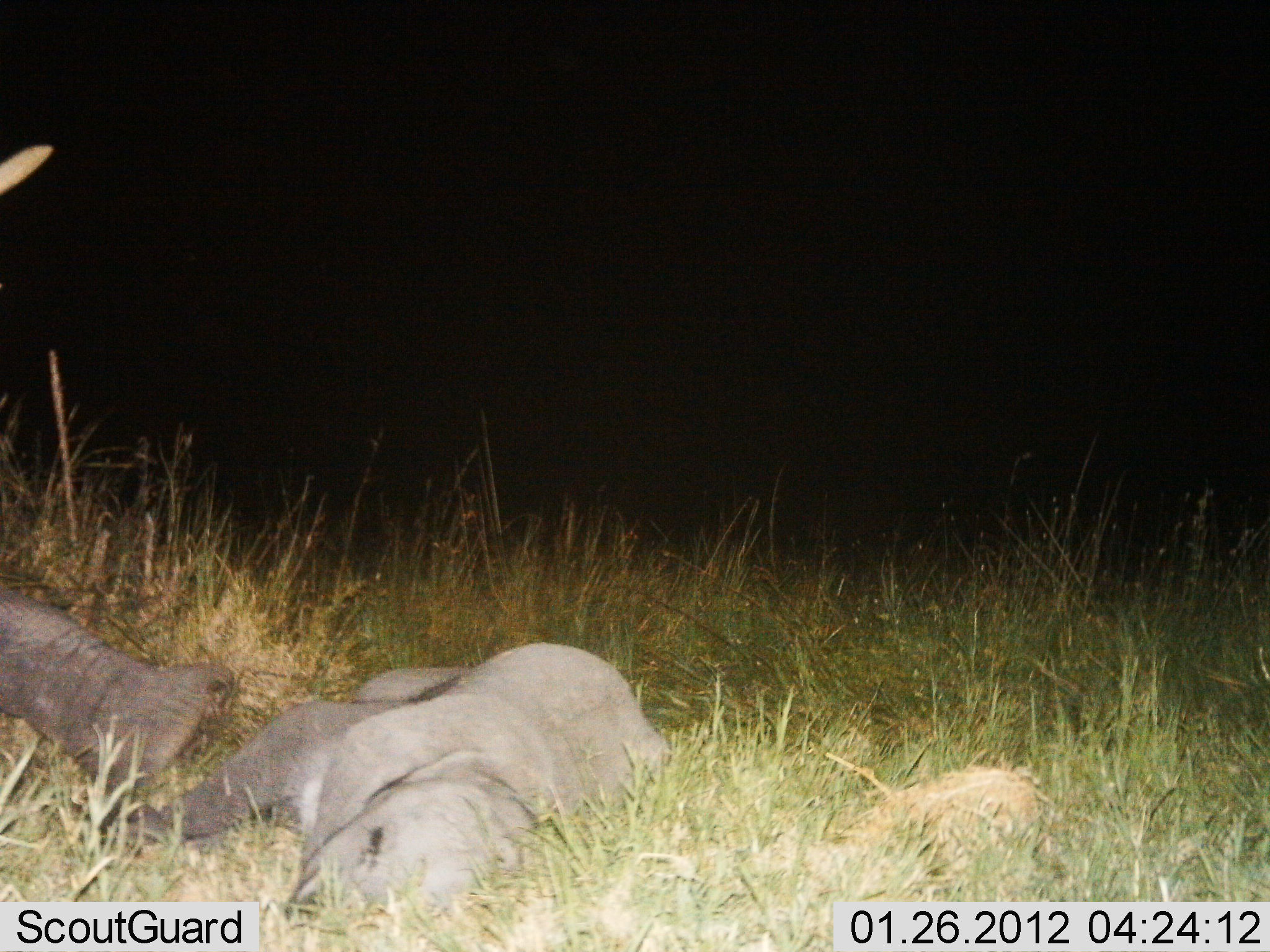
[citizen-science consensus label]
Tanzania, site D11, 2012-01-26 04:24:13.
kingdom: Animalia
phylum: Chordata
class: Mammalia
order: Proboscidea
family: Elephantidae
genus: Loxodonta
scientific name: Loxodonta africana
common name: african bush elephant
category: elephant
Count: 2.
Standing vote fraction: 5%.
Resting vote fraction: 100%.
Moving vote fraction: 0%.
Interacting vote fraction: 5%.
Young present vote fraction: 84%.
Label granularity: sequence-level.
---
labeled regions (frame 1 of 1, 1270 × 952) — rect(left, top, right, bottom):
animal: rect(126, 642, 669, 934); rect(0, 589, 233, 803)